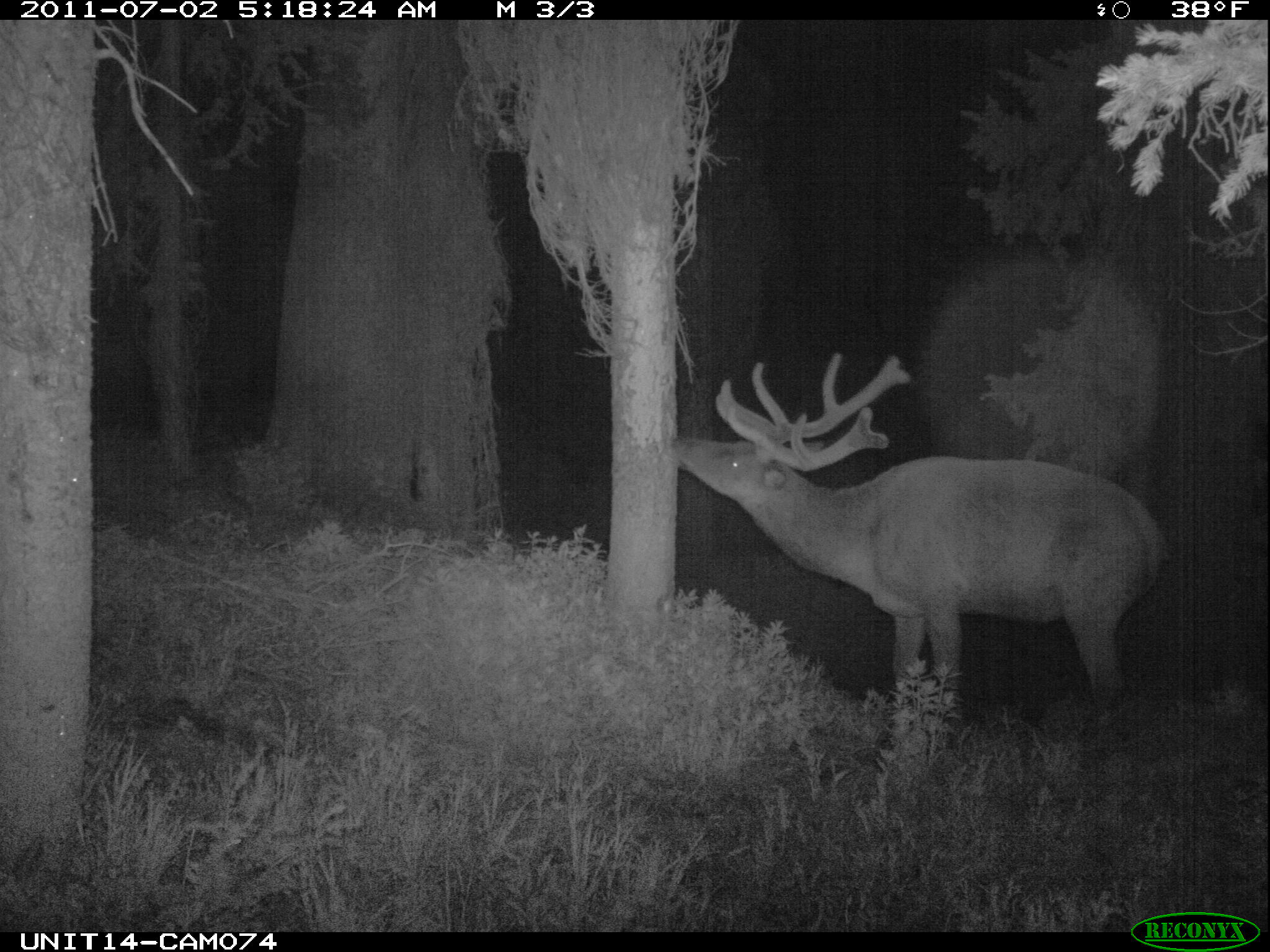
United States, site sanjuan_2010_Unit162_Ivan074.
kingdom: Animalia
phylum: Chordata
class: Mammalia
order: Artiodactyla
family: Cervidae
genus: Cervus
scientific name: Cervus elaphus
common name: red deer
Cervus elaphus (red deer).